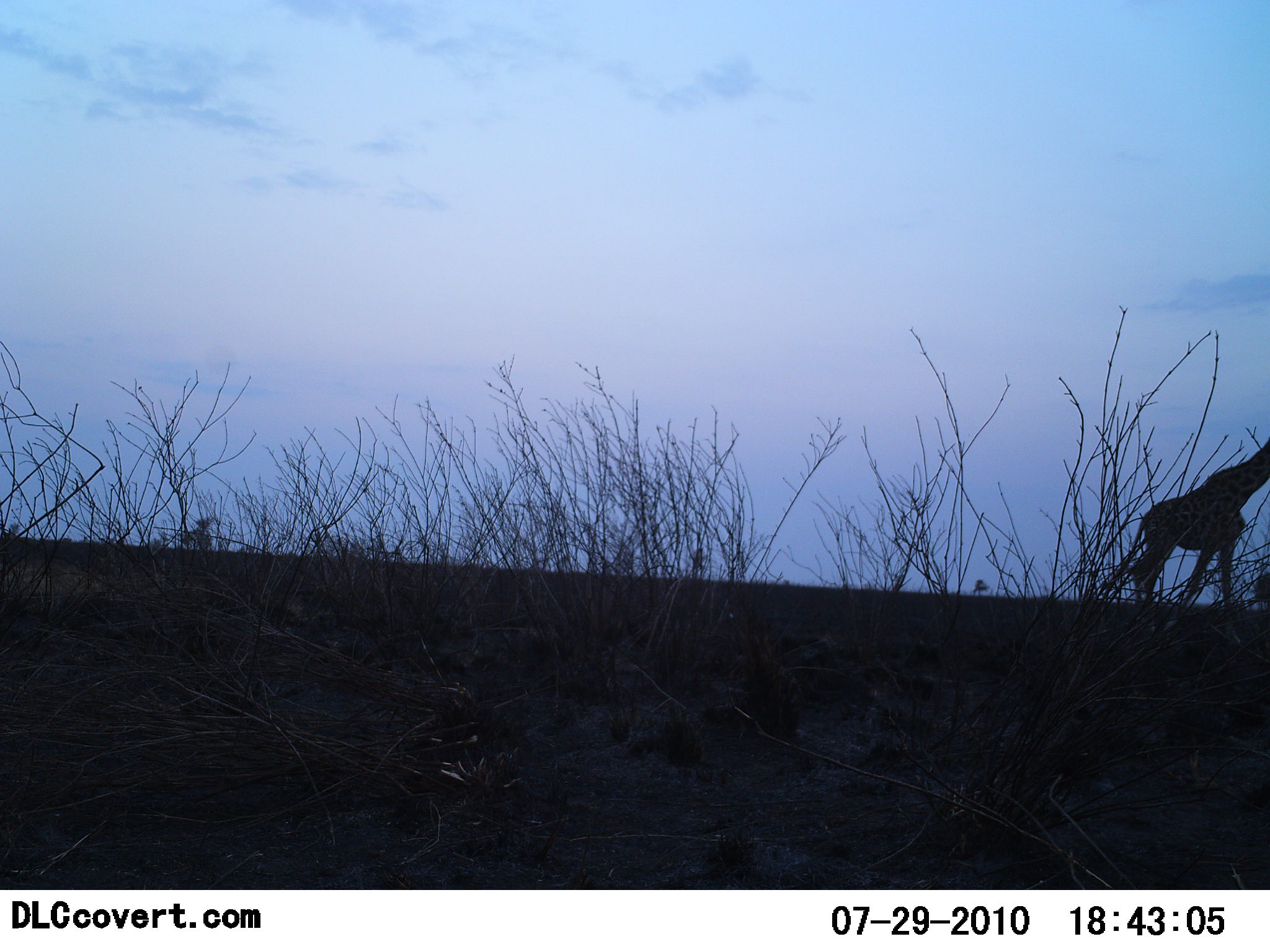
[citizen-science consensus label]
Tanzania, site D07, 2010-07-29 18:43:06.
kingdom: Animalia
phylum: Chordata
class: Mammalia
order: Artiodactyla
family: Giraffidae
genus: Giraffa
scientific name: Giraffa camelopardalis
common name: giraffe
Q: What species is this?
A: Giraffe (Giraffa camelopardalis).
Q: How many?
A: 1.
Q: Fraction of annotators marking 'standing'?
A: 18%.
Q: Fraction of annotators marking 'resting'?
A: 0%.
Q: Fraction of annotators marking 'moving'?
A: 82%.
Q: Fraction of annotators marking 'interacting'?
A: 0%.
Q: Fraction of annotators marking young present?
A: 0%.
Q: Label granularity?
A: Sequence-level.